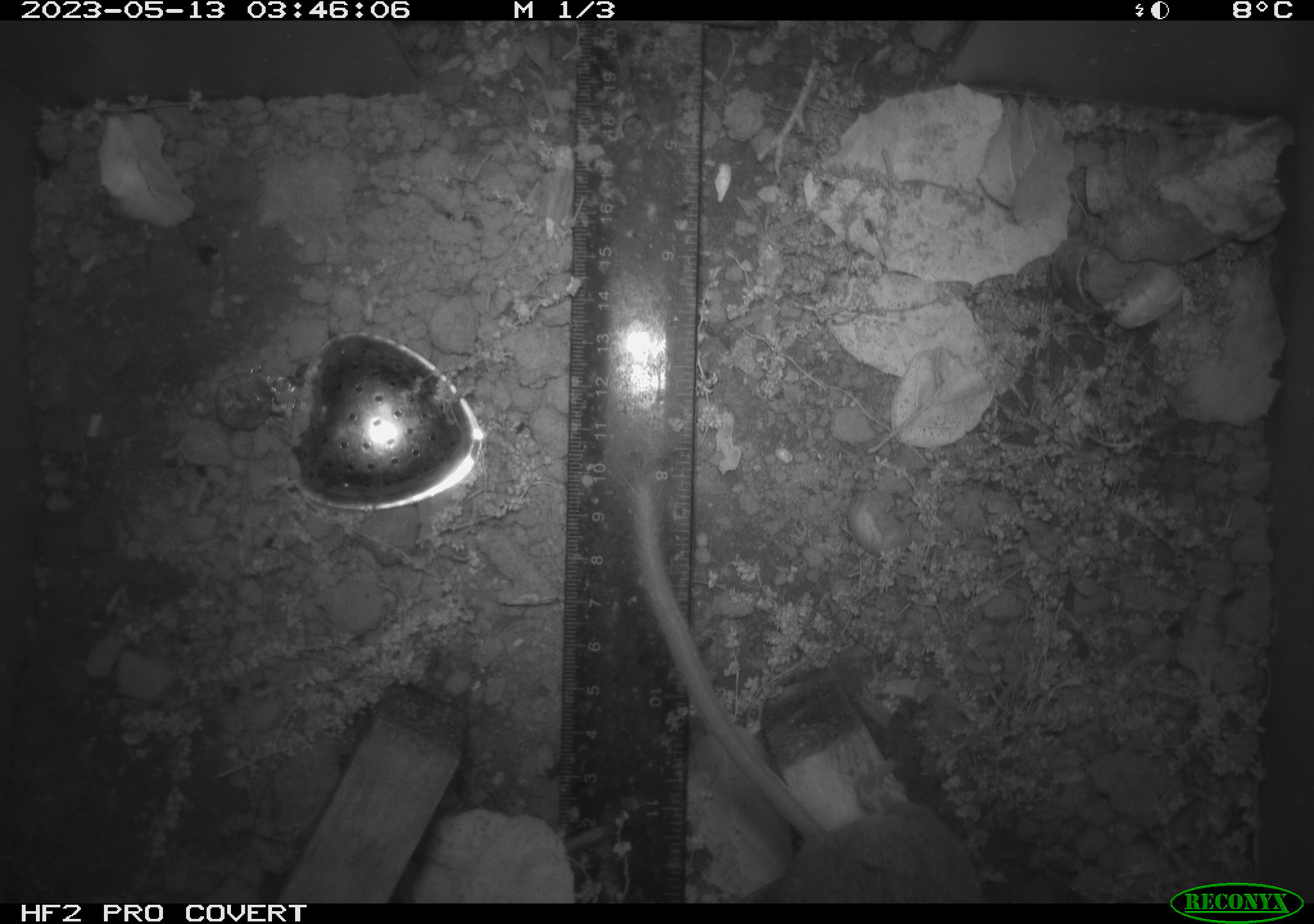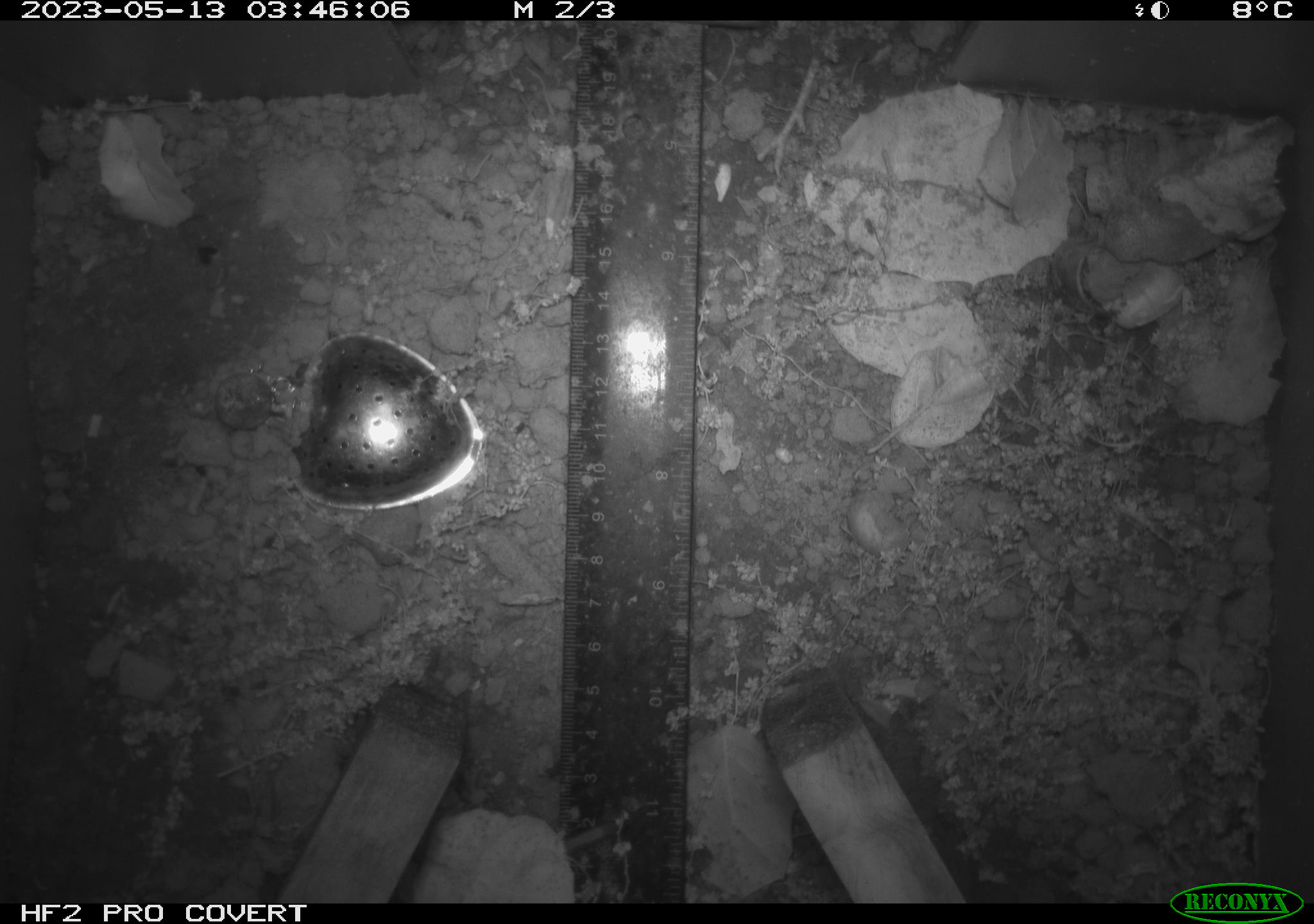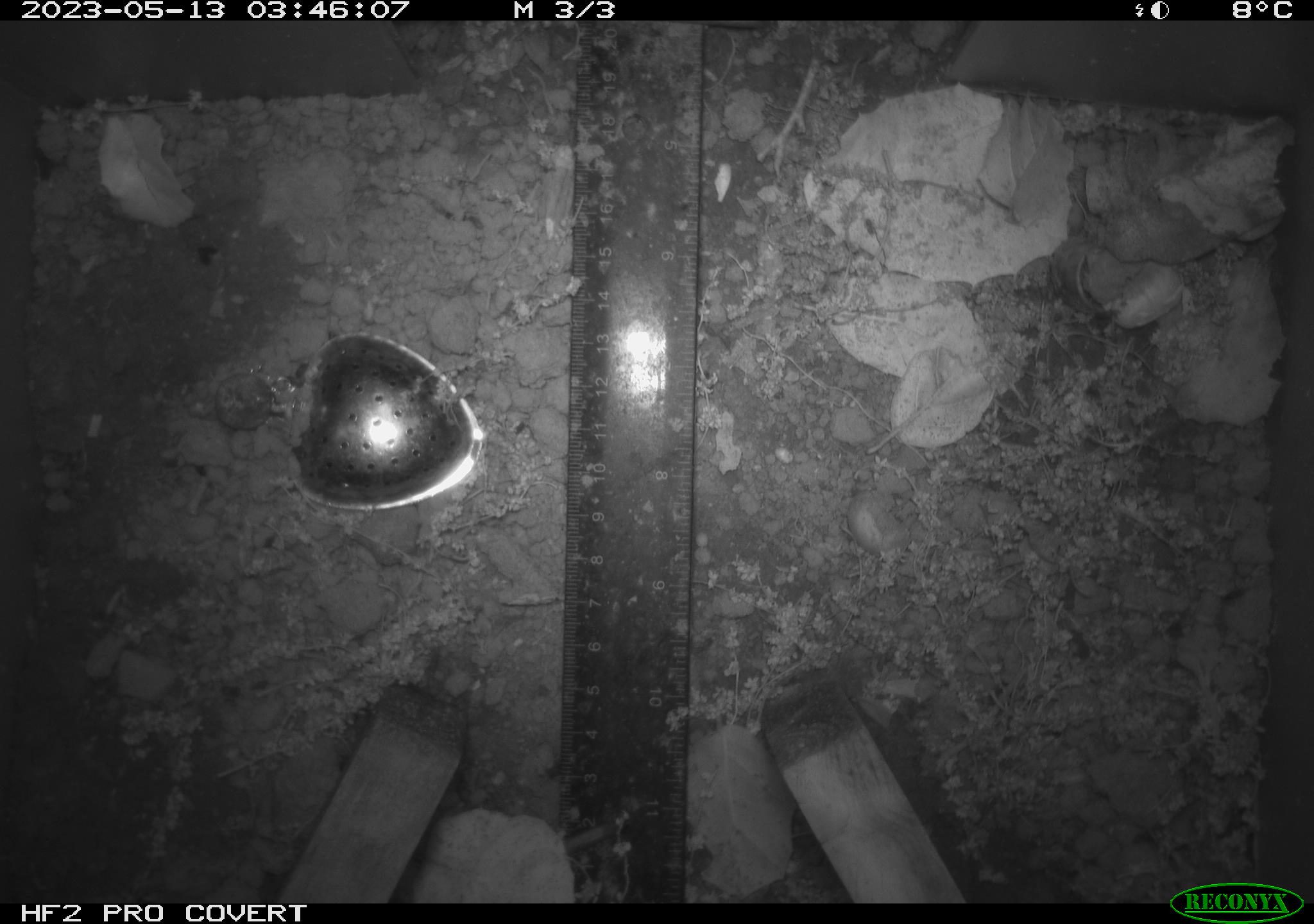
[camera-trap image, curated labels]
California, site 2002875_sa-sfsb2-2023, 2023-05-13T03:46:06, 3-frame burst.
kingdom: Animalia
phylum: Chordata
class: Mammalia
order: Rodentia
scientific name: Rodentia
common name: mouse species